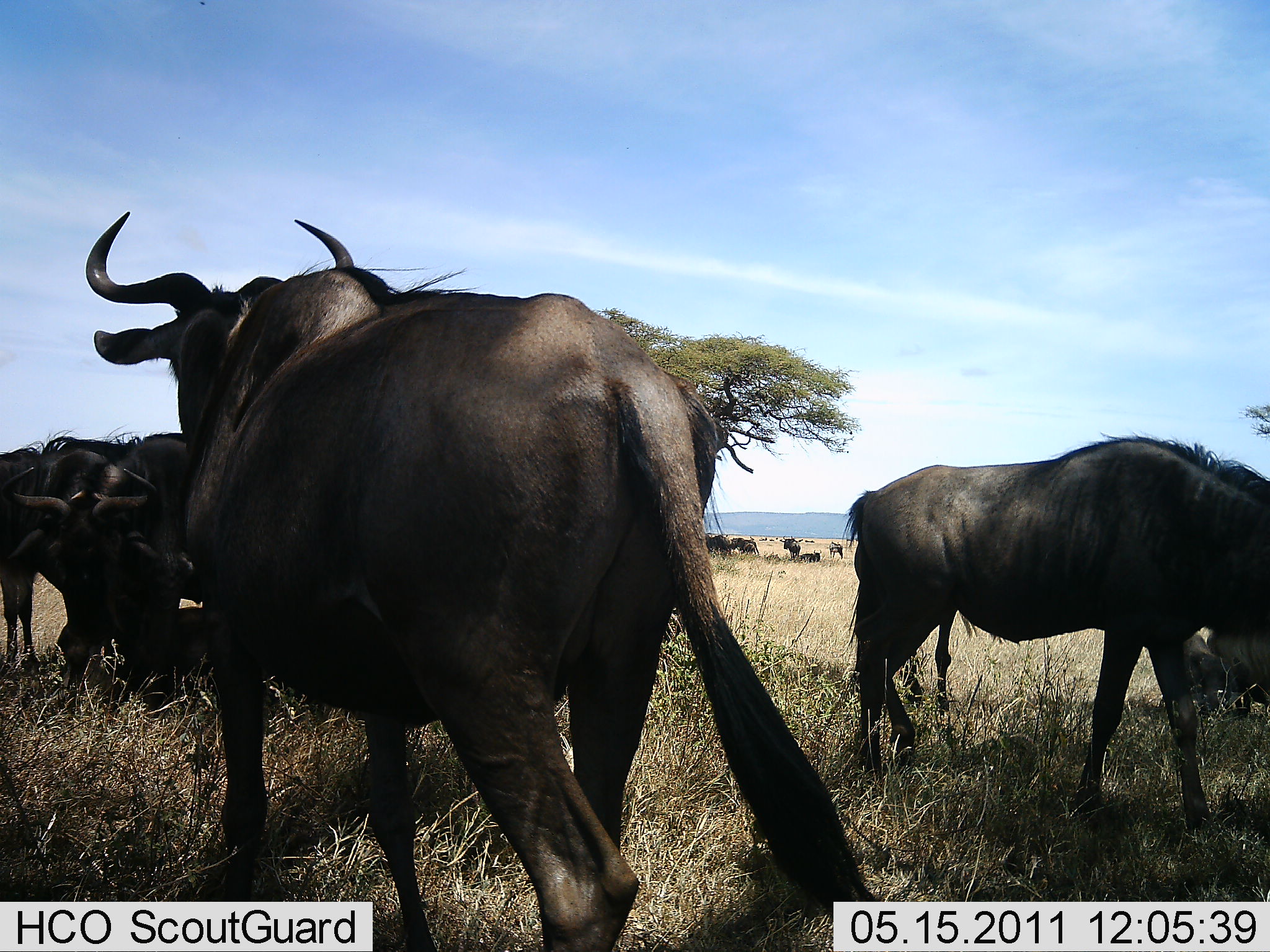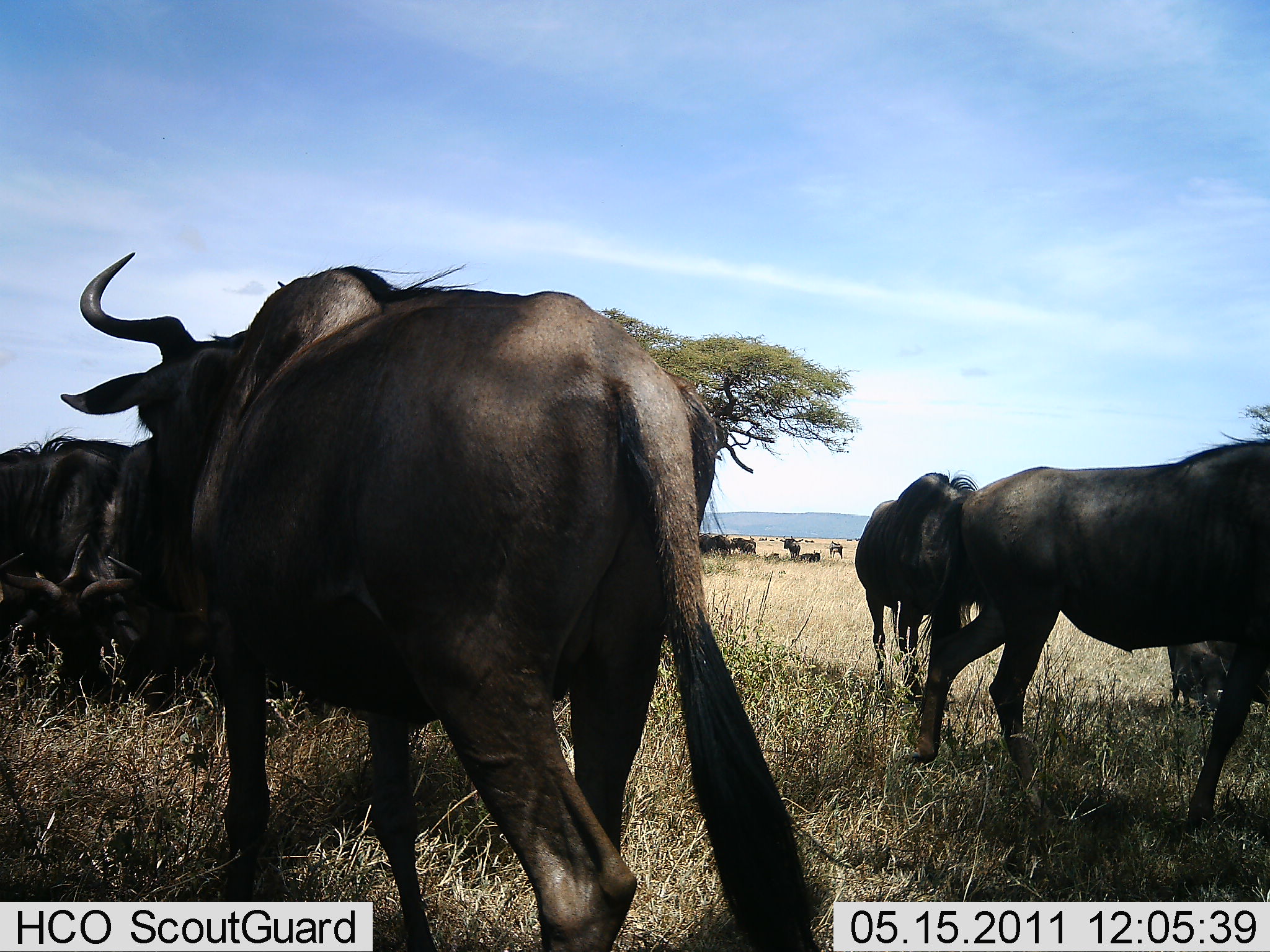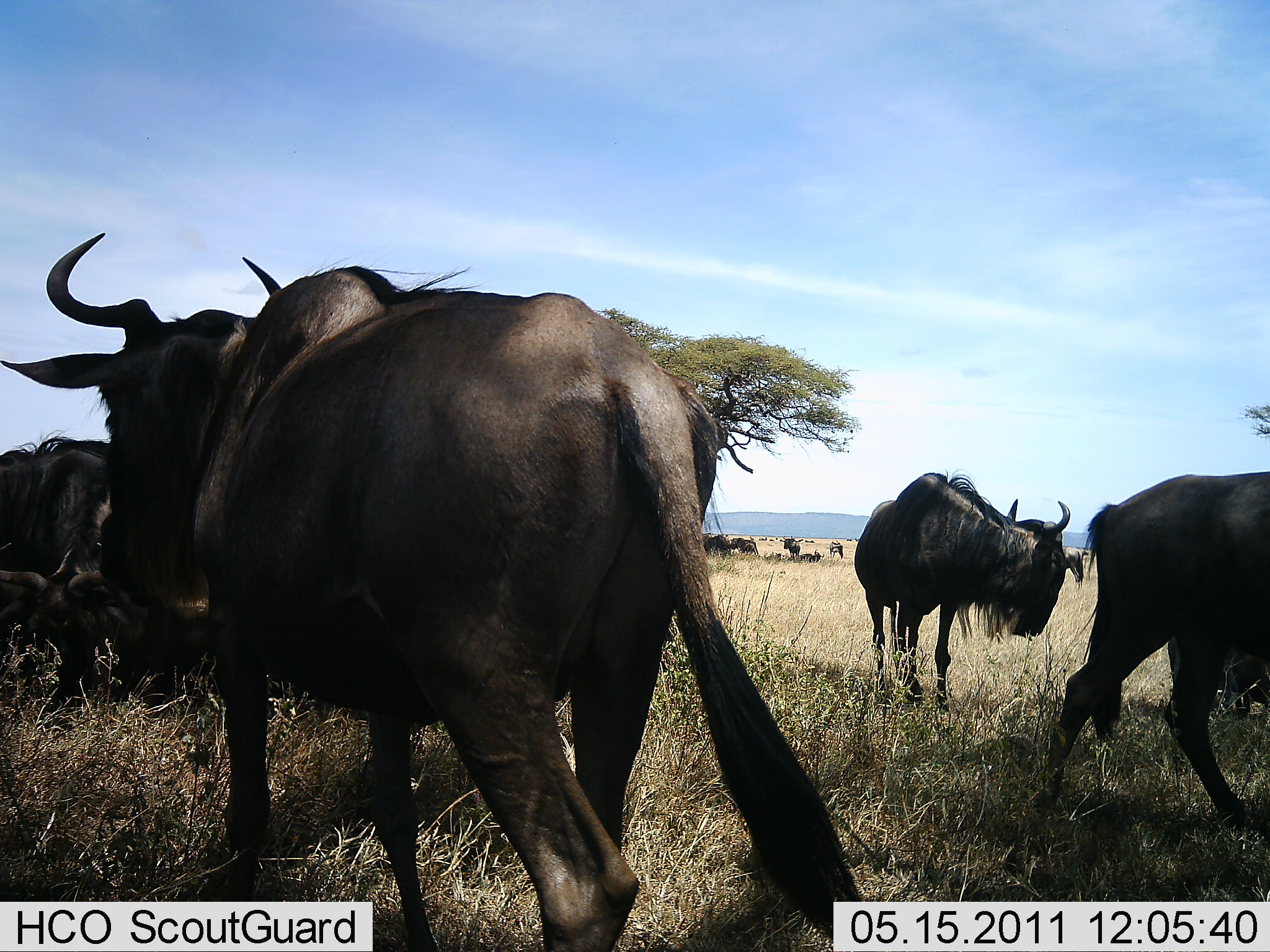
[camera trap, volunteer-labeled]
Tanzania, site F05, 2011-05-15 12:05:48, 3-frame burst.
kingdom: Animalia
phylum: Chordata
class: Mammalia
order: Artiodactyla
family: Bovidae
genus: Connochaetes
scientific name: Connochaetes taurinus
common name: blue wildebeest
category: wildebeest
Wildebeest (blue wildebeest) (Connochaetes taurinus), count 11-50. Behavior (volunteer vote fractions): standing 67%, resting 50%, moving 67%, interacting 8%. Young present (vote fraction): 0%. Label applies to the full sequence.